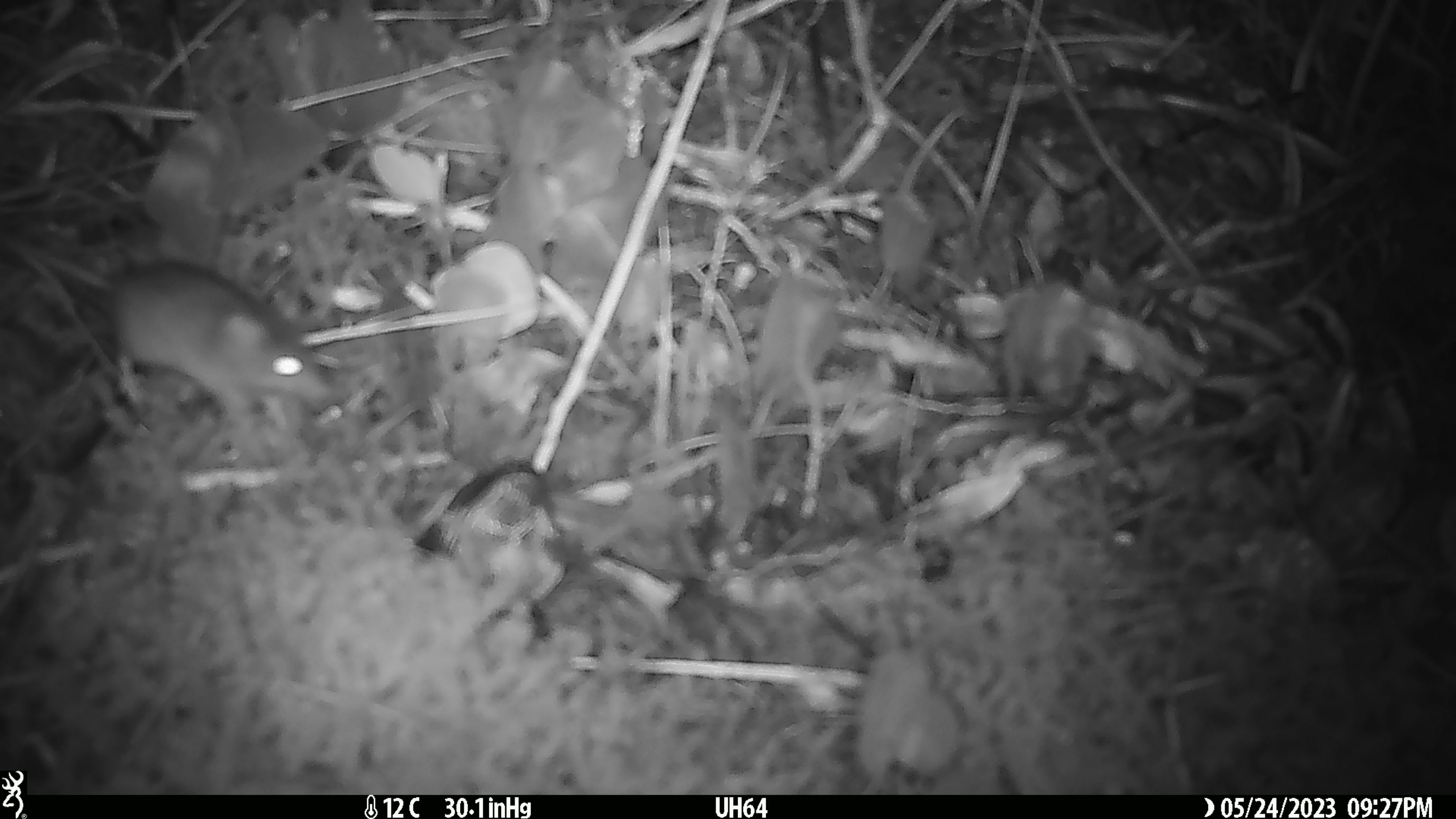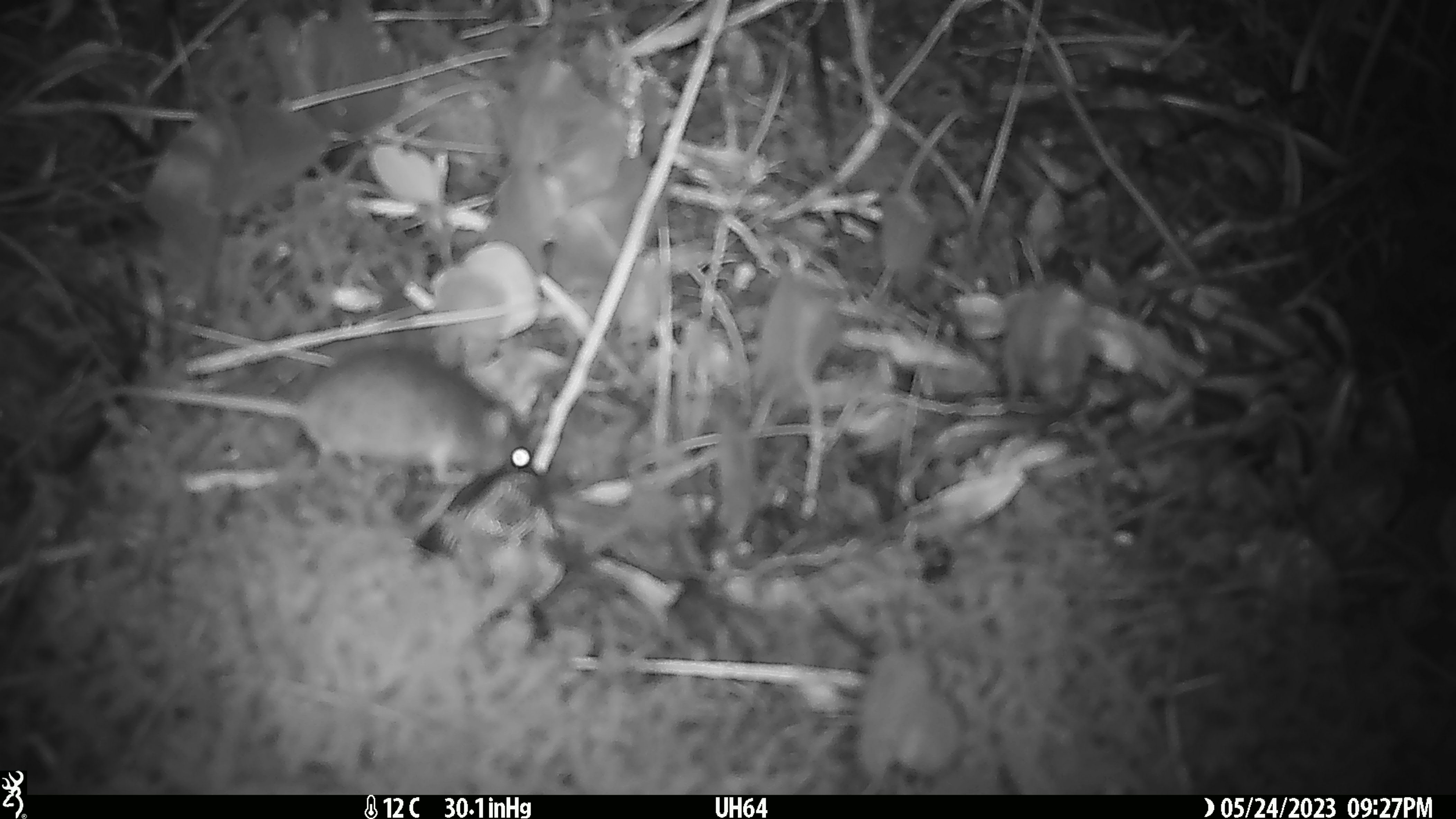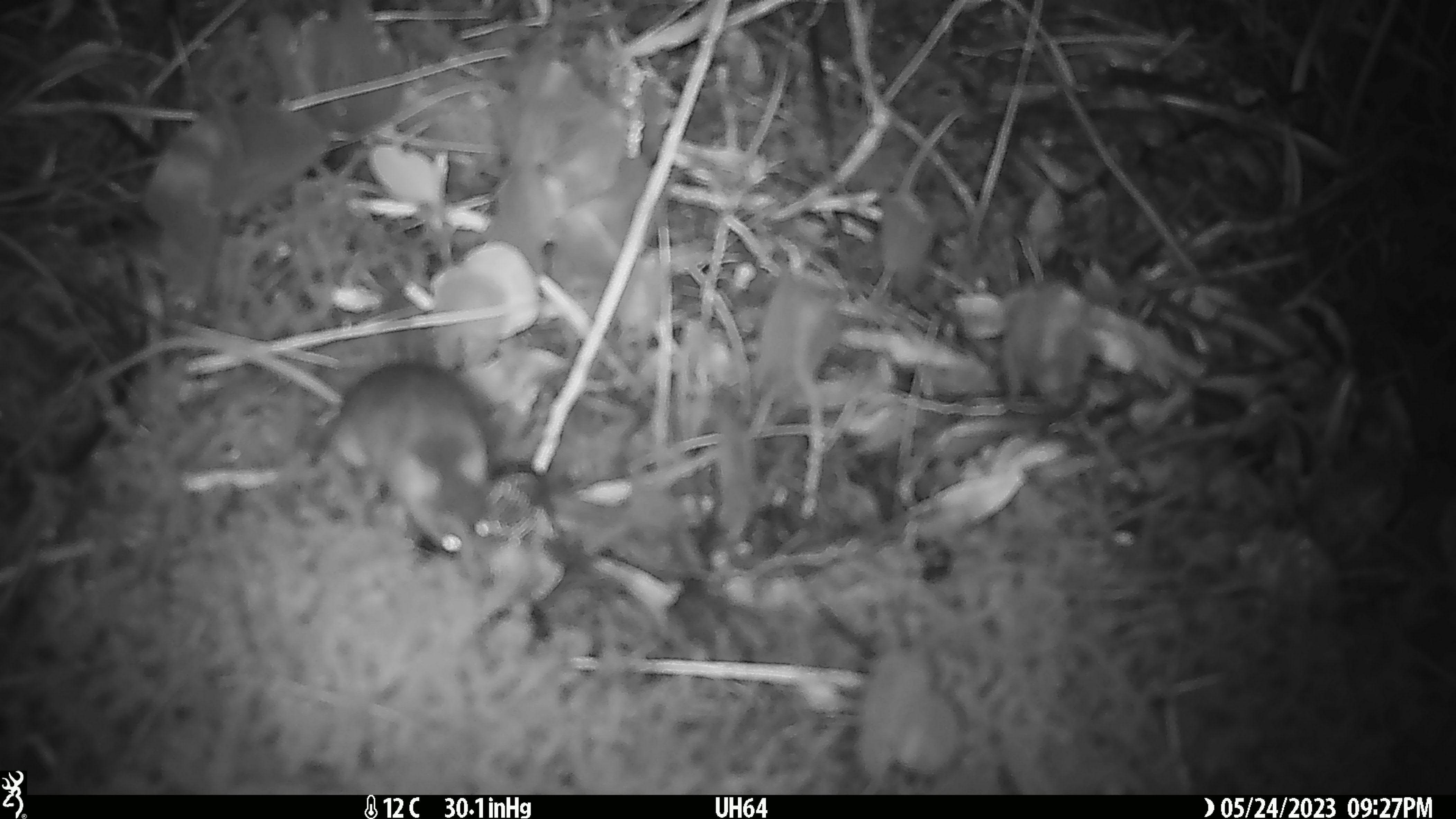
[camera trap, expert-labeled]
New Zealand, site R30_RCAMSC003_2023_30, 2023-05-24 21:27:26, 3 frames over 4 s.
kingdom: Animalia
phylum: Chordata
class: Mammalia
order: Rodentia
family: Muridae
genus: Mus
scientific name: Mus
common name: mouse